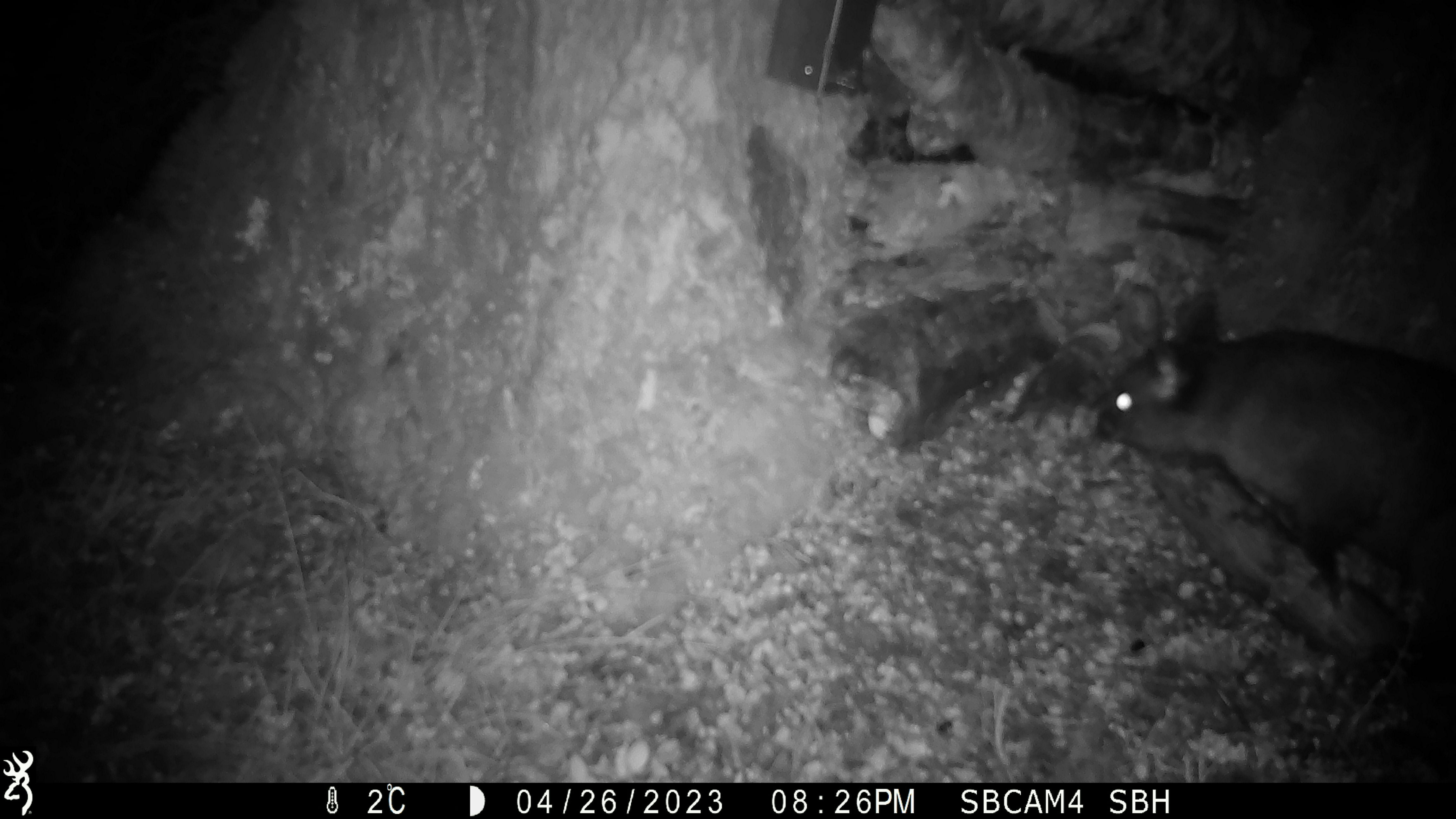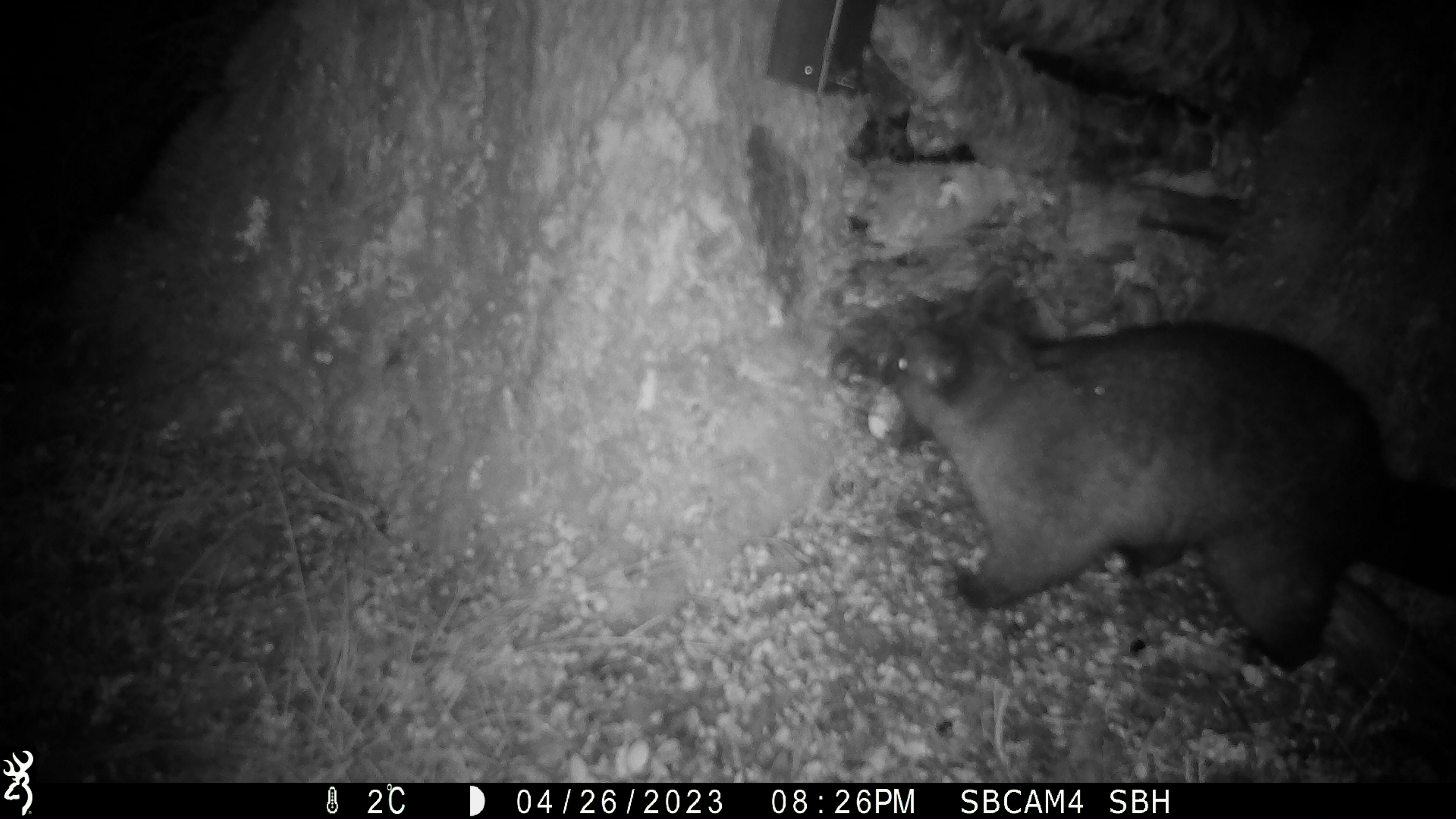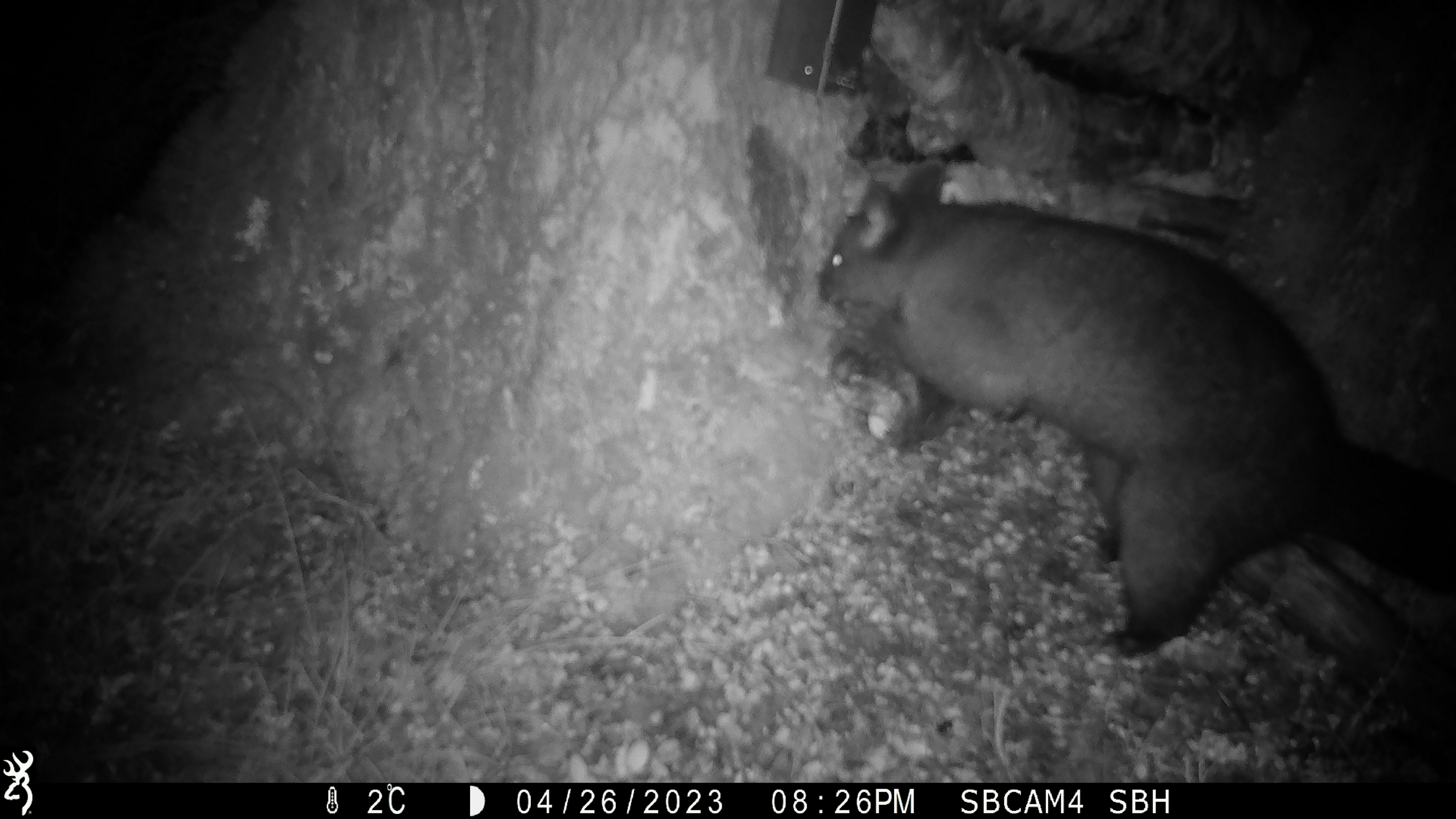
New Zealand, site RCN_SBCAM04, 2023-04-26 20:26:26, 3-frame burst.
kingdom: Animalia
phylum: Chordata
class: Mammalia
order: Diprotodontia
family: Phalangeridae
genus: Trichosurus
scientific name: Trichosurus vulpecula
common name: common brushtail possum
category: possum